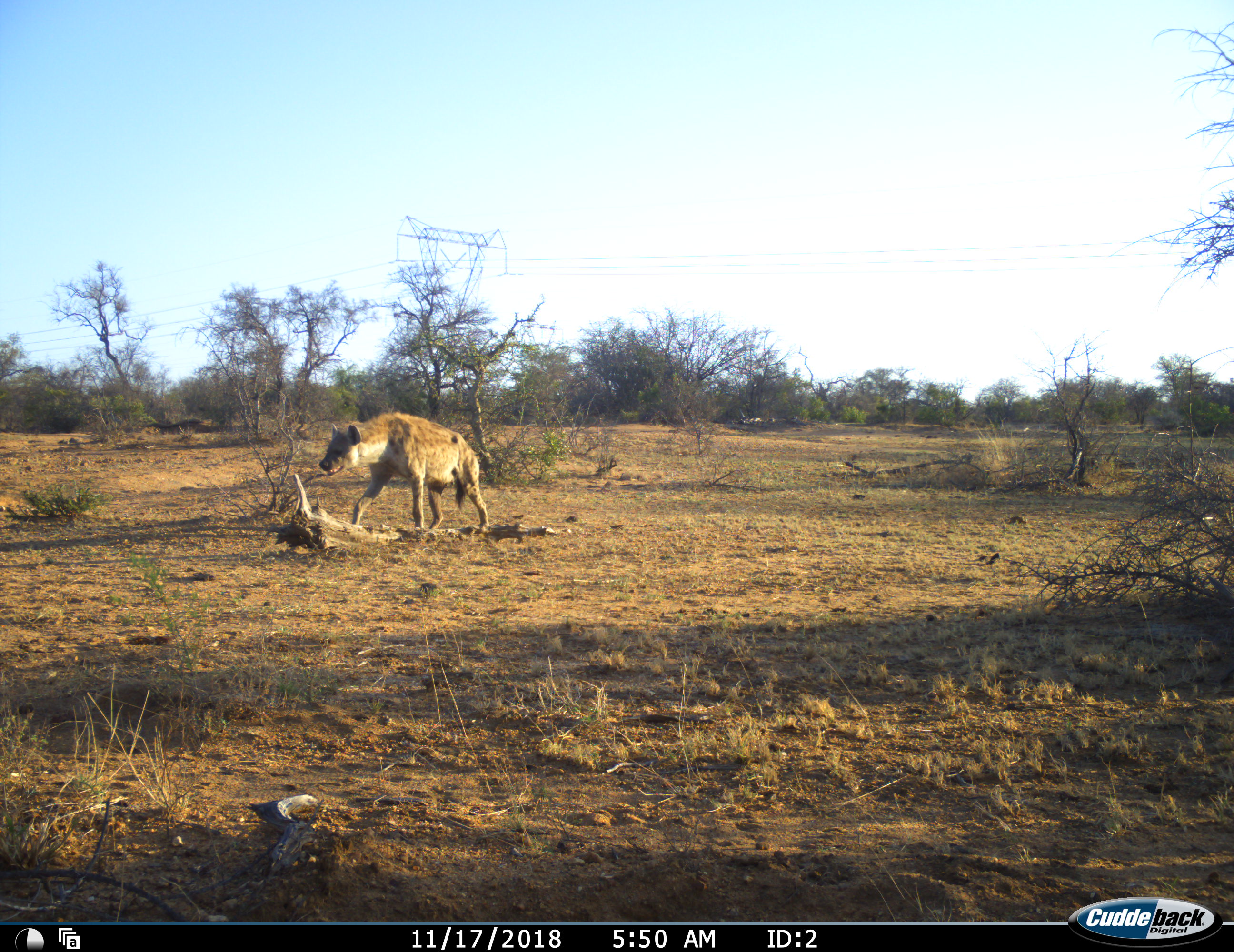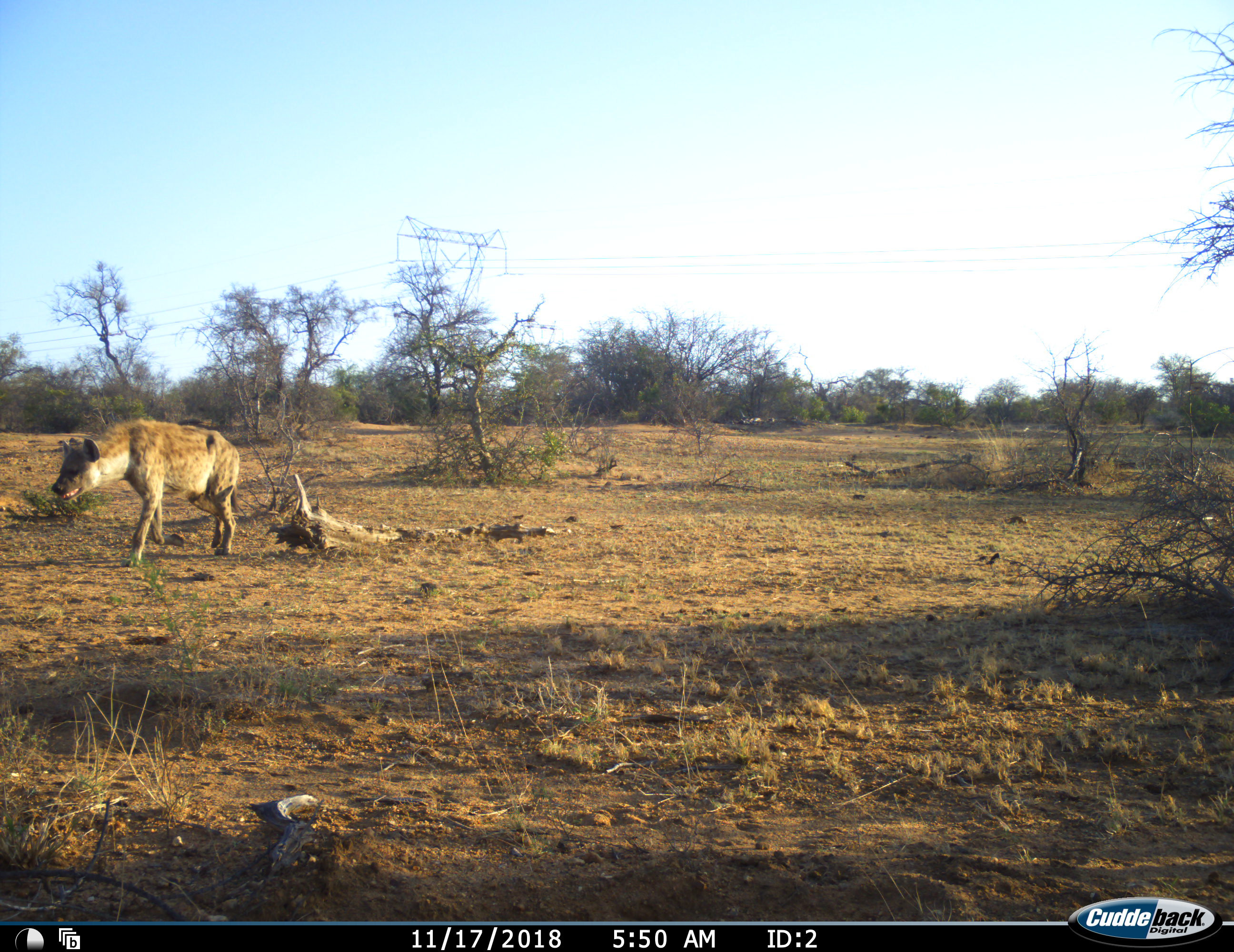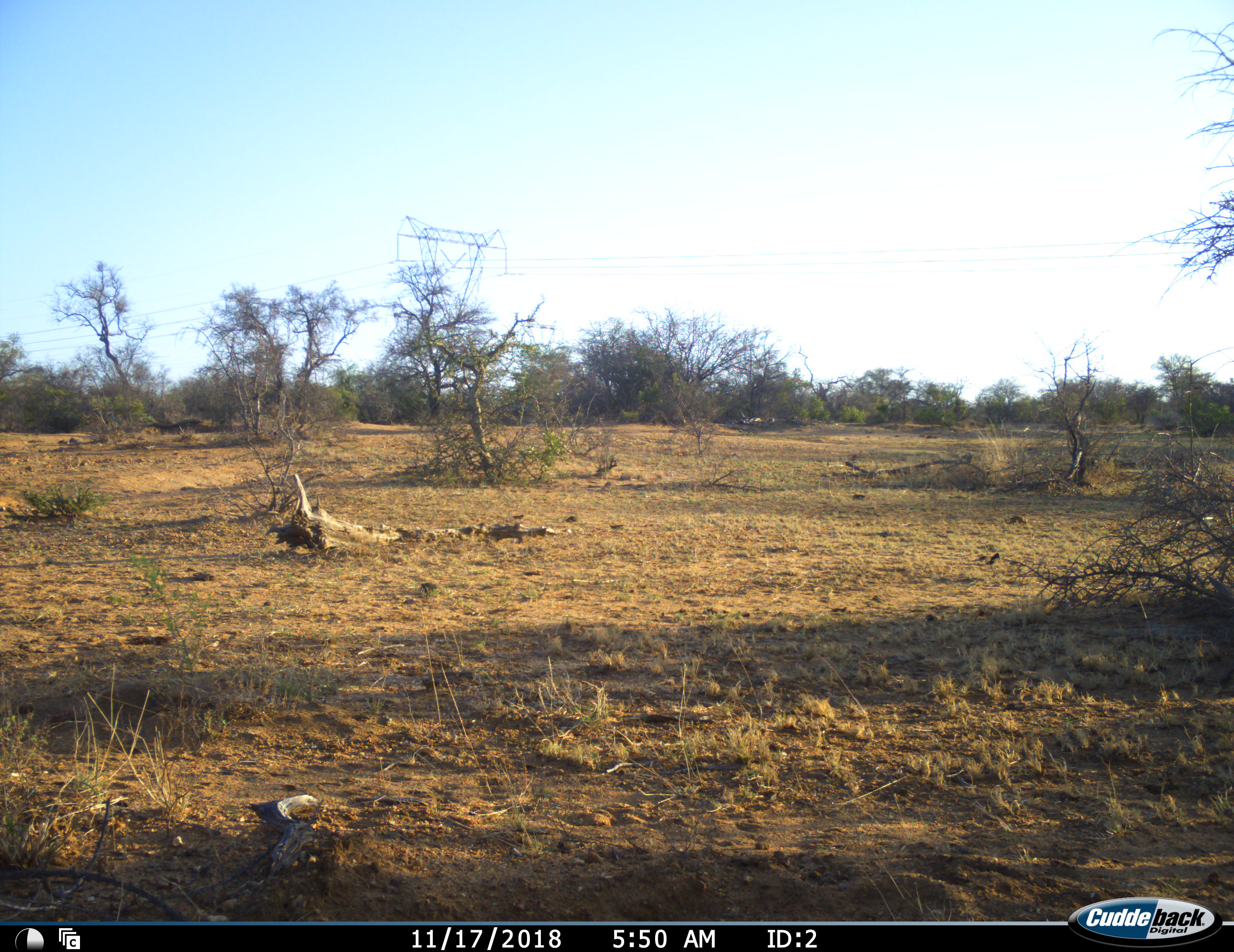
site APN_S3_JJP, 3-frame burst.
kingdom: Animalia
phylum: Chordata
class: Mammalia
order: Carnivora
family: Hyaenidae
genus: Crocuta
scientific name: Crocuta crocuta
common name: spotted hyena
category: hyenaspotted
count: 1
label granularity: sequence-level